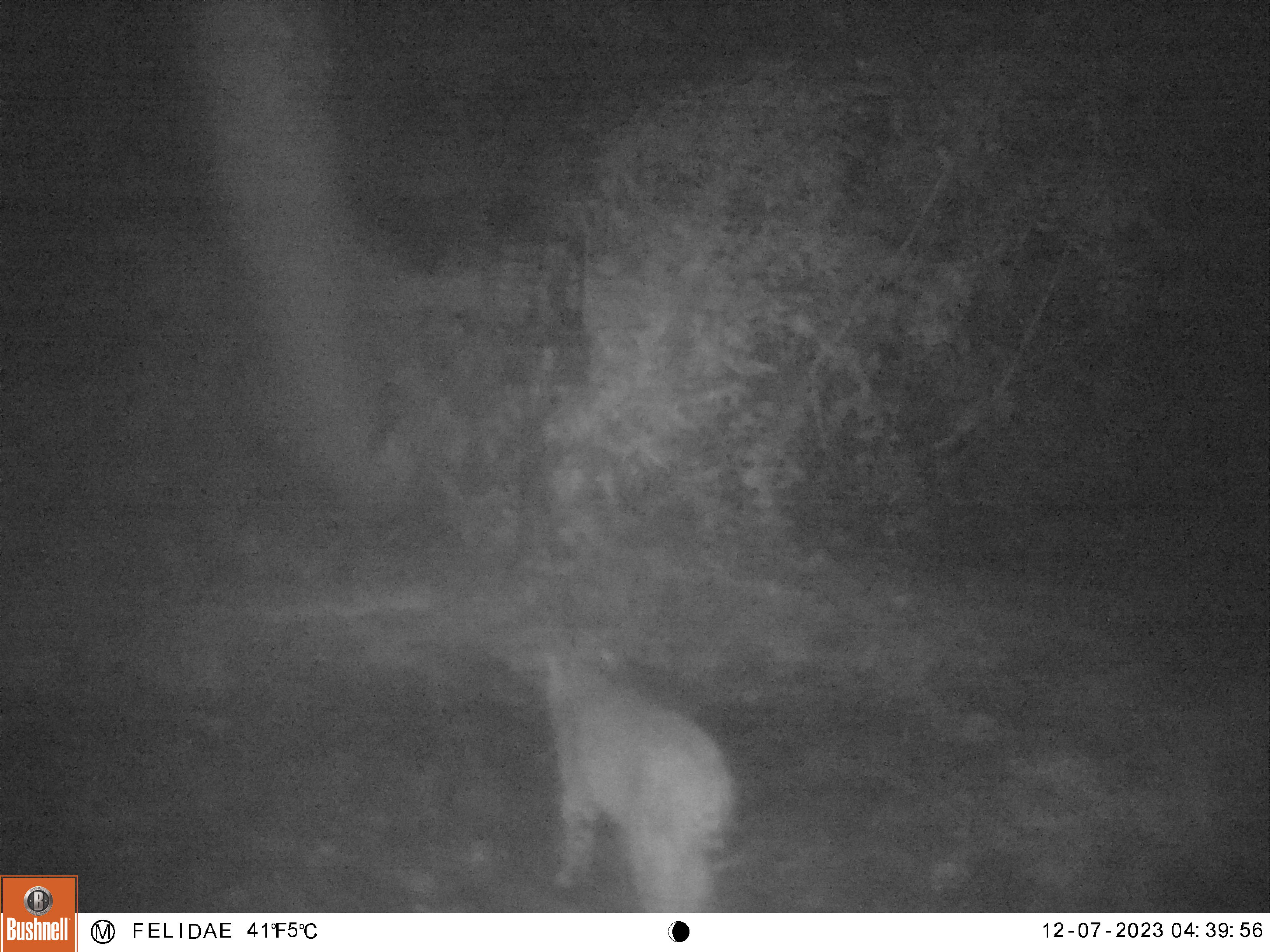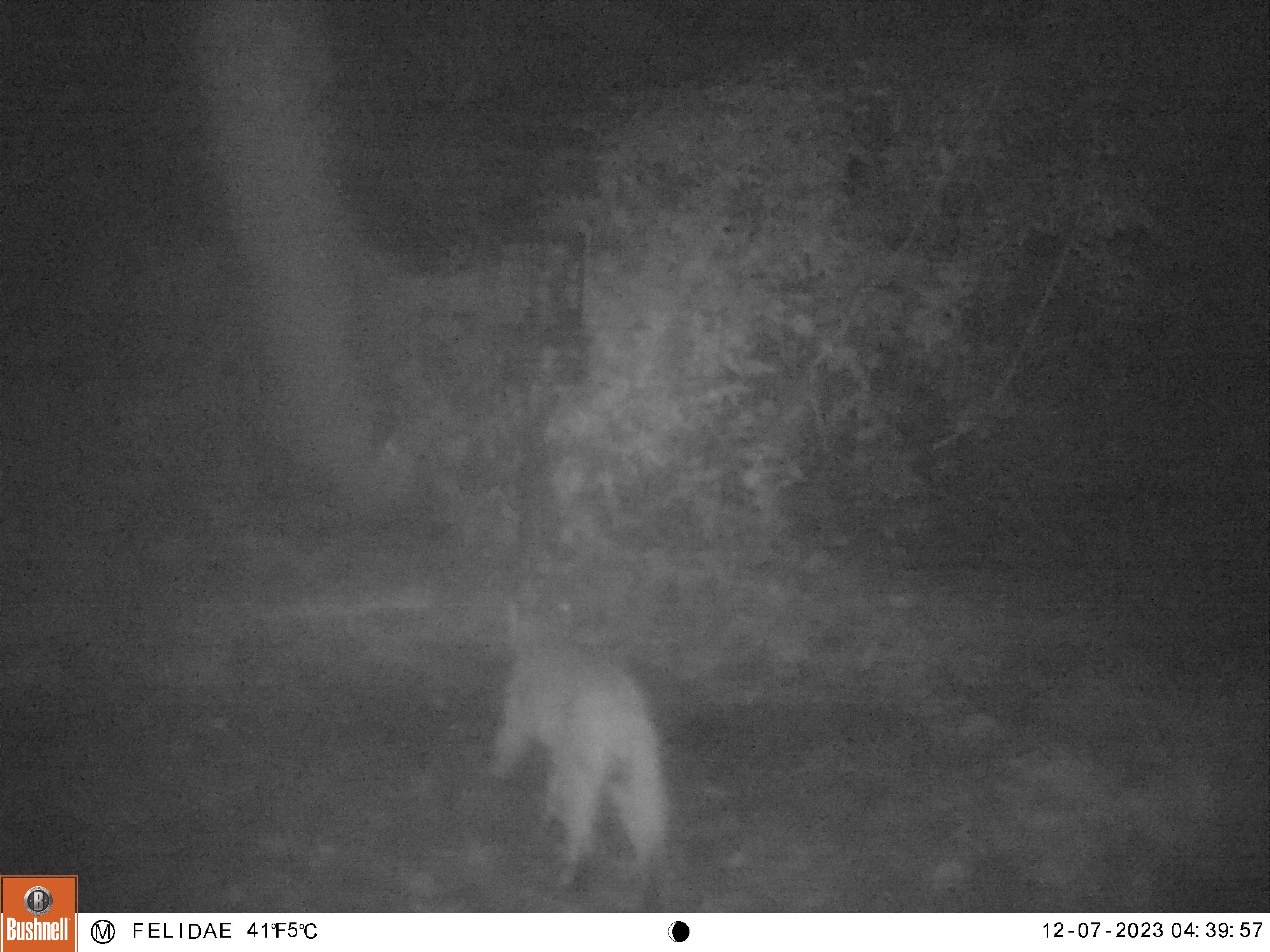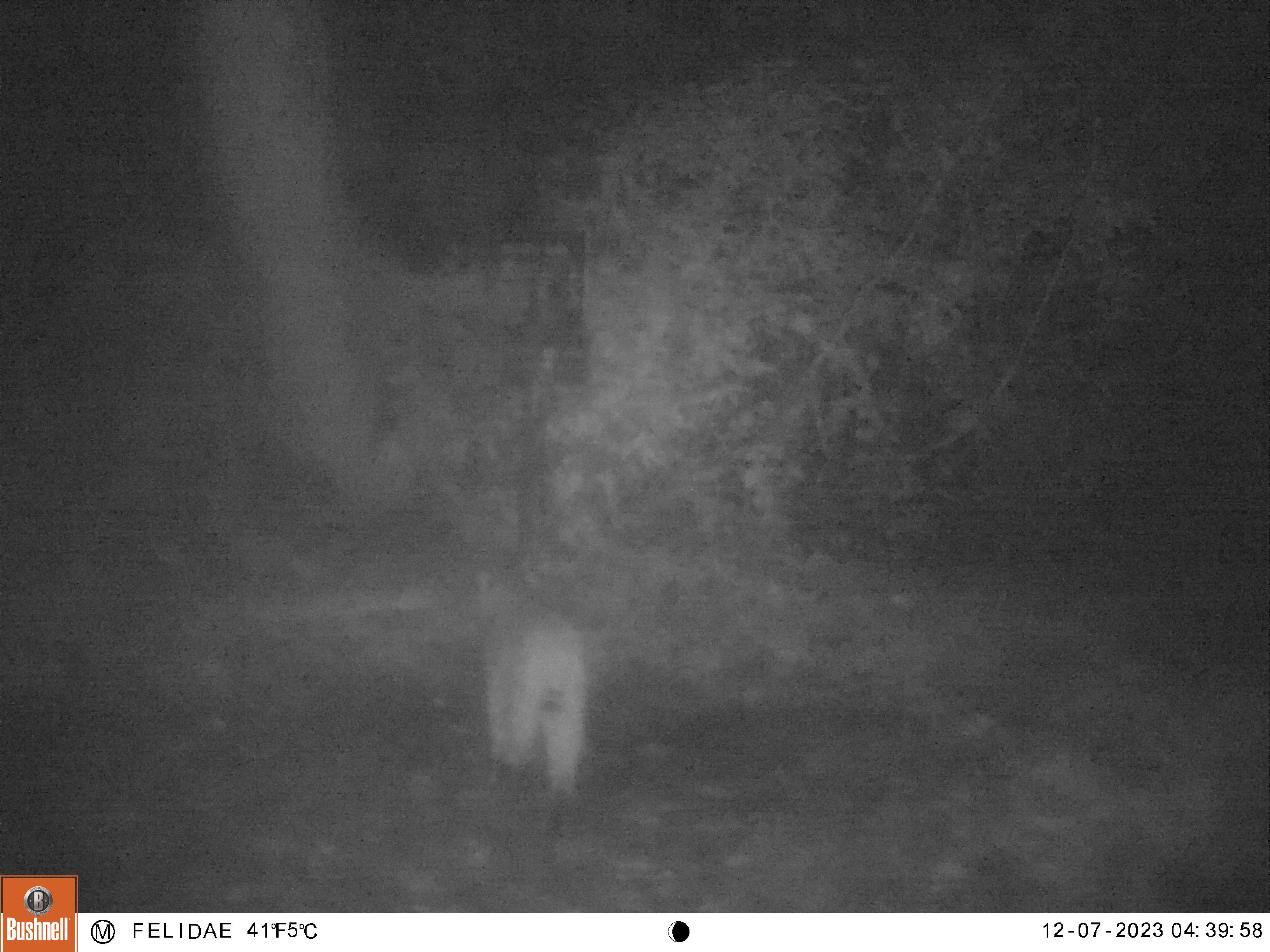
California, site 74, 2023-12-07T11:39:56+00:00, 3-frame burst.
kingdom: Animalia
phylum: Chordata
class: Mammalia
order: Carnivora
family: Felidae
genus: Lynx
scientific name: Lynx rufus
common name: bobcat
Bobcat (Lynx rufus).